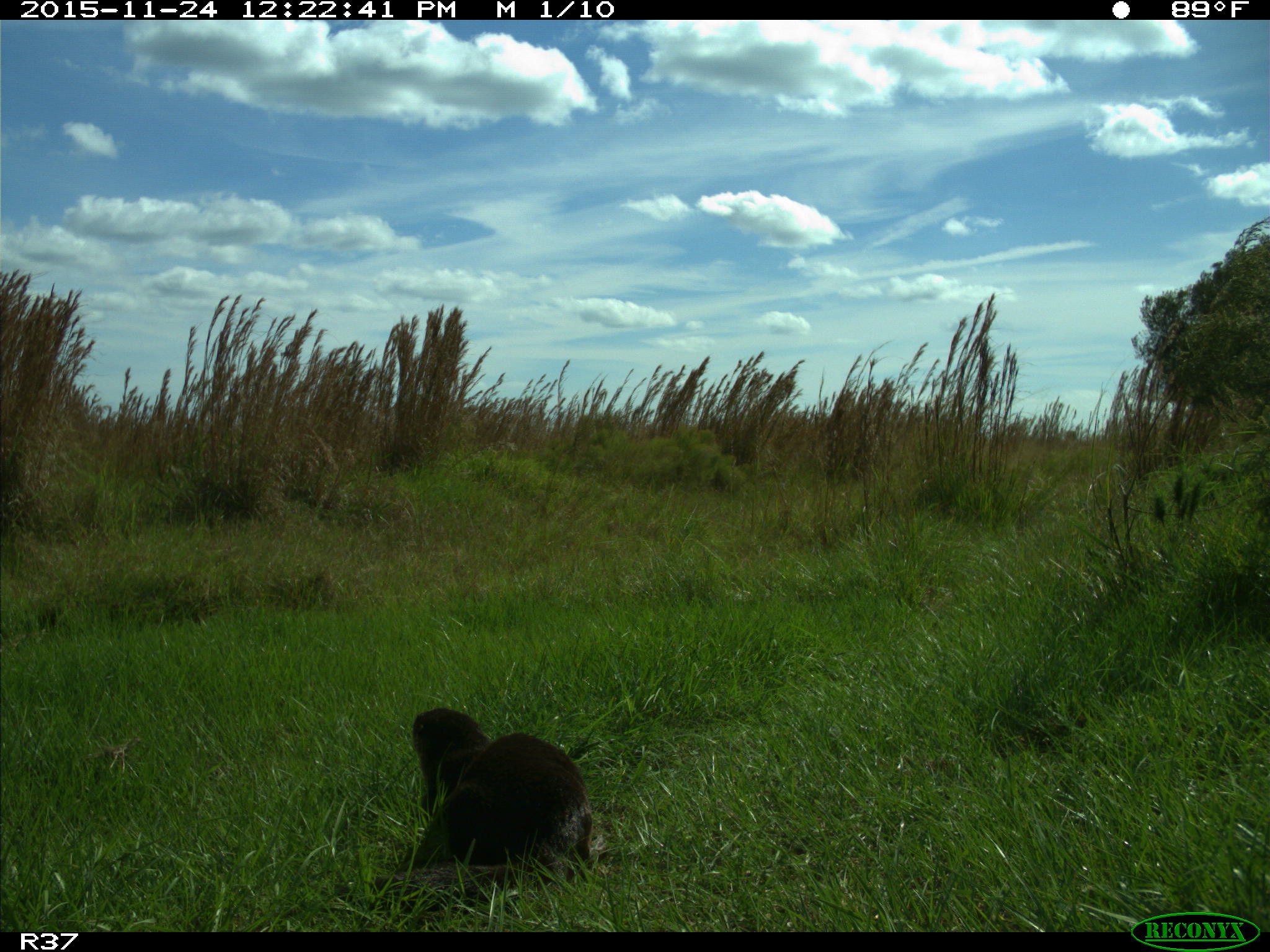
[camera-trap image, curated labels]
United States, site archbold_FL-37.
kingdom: Animalia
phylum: Chordata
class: Mammalia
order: Carnivora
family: Mustelidae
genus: Lontra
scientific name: Lontra canadensis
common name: north american river otter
Lontra canadensis (north american river otter).